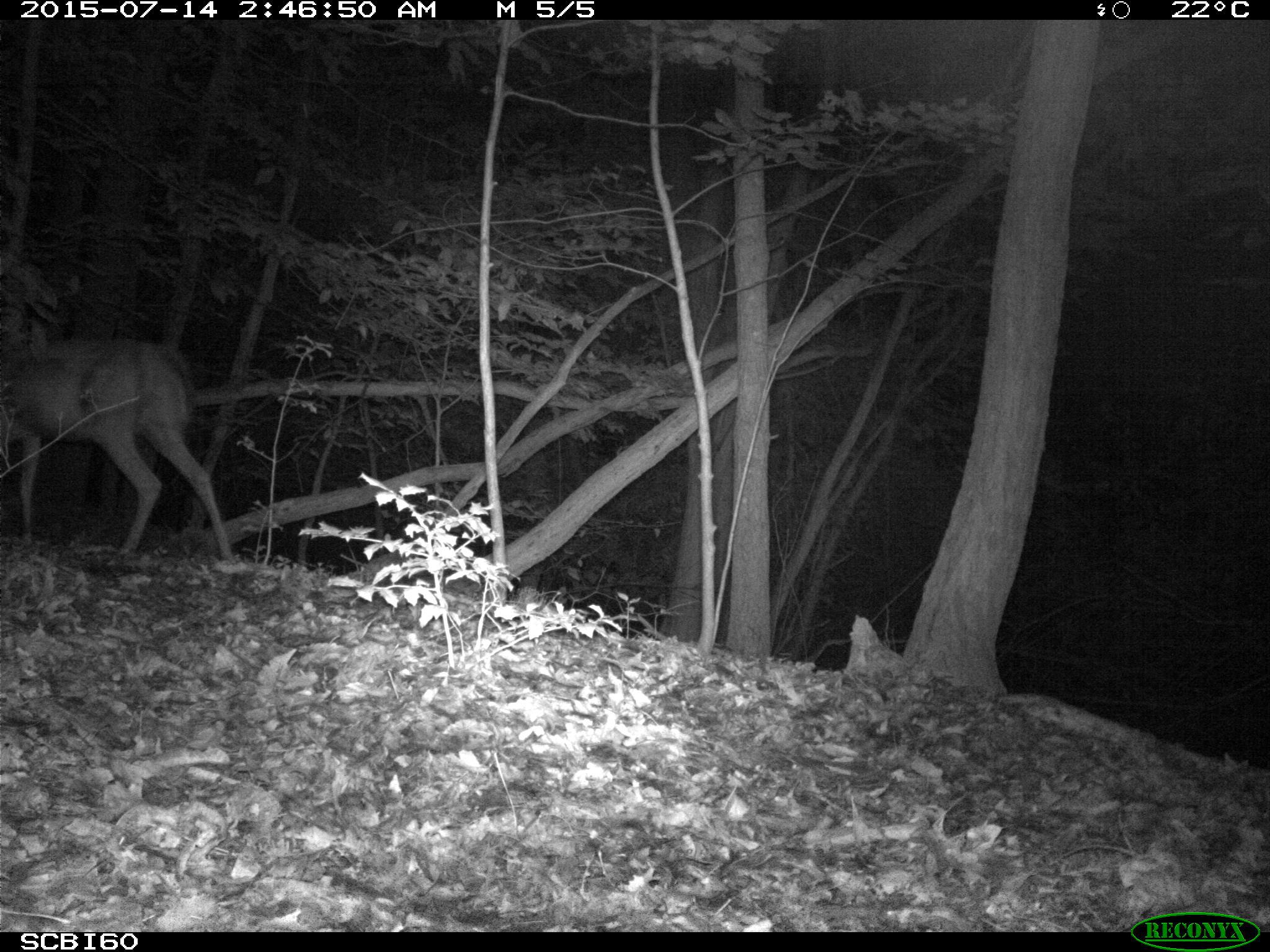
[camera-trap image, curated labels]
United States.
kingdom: Animalia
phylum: Chordata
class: Mammalia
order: Artiodactyla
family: Cervidae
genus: Odocoileus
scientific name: Odocoileus virginianus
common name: white-tailed deer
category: White Tailed Deer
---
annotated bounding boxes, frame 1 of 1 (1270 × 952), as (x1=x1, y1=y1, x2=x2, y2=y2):
White Tailed Deer: (x1=0, y1=322, x2=245, y2=569)